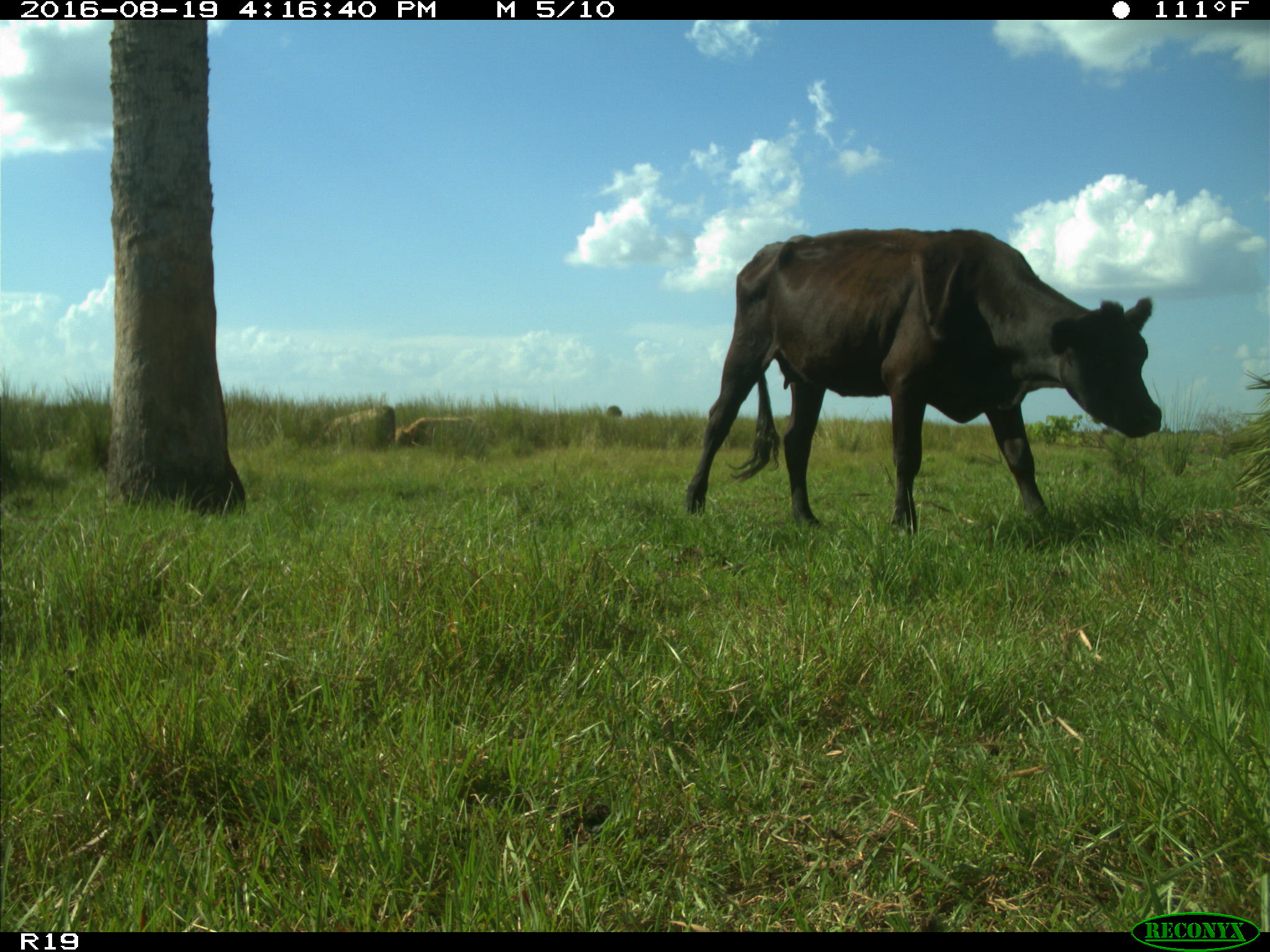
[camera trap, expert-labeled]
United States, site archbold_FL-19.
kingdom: Animalia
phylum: Chordata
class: Mammalia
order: Artiodactyla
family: Bovidae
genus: Bos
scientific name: Bos taurus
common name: domestic cow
Bos taurus (domestic cow).